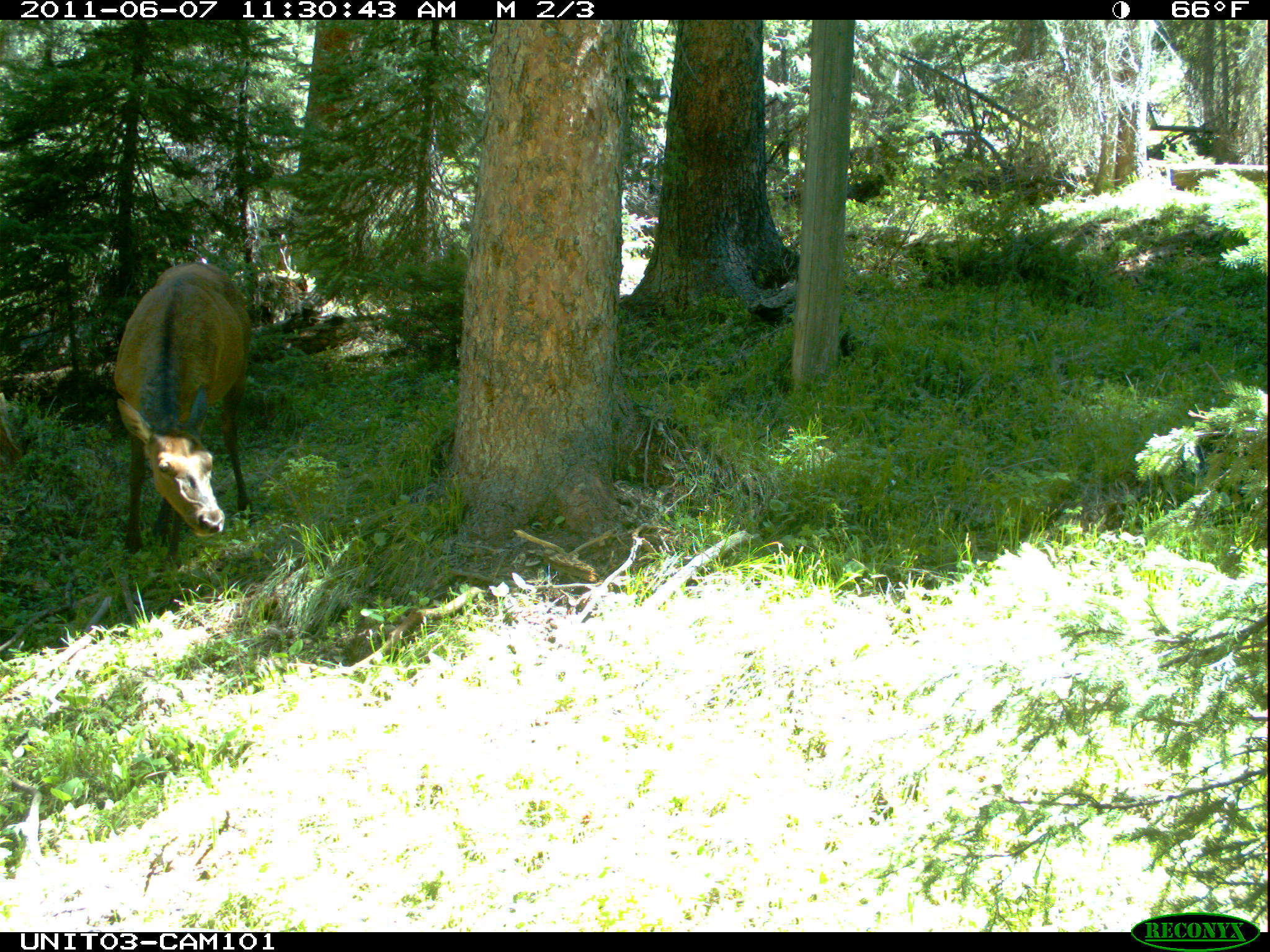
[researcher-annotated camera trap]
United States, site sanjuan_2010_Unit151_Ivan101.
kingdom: Animalia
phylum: Chordata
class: Mammalia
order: Artiodactyla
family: Cervidae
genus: Cervus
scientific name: Cervus elaphus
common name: red deer